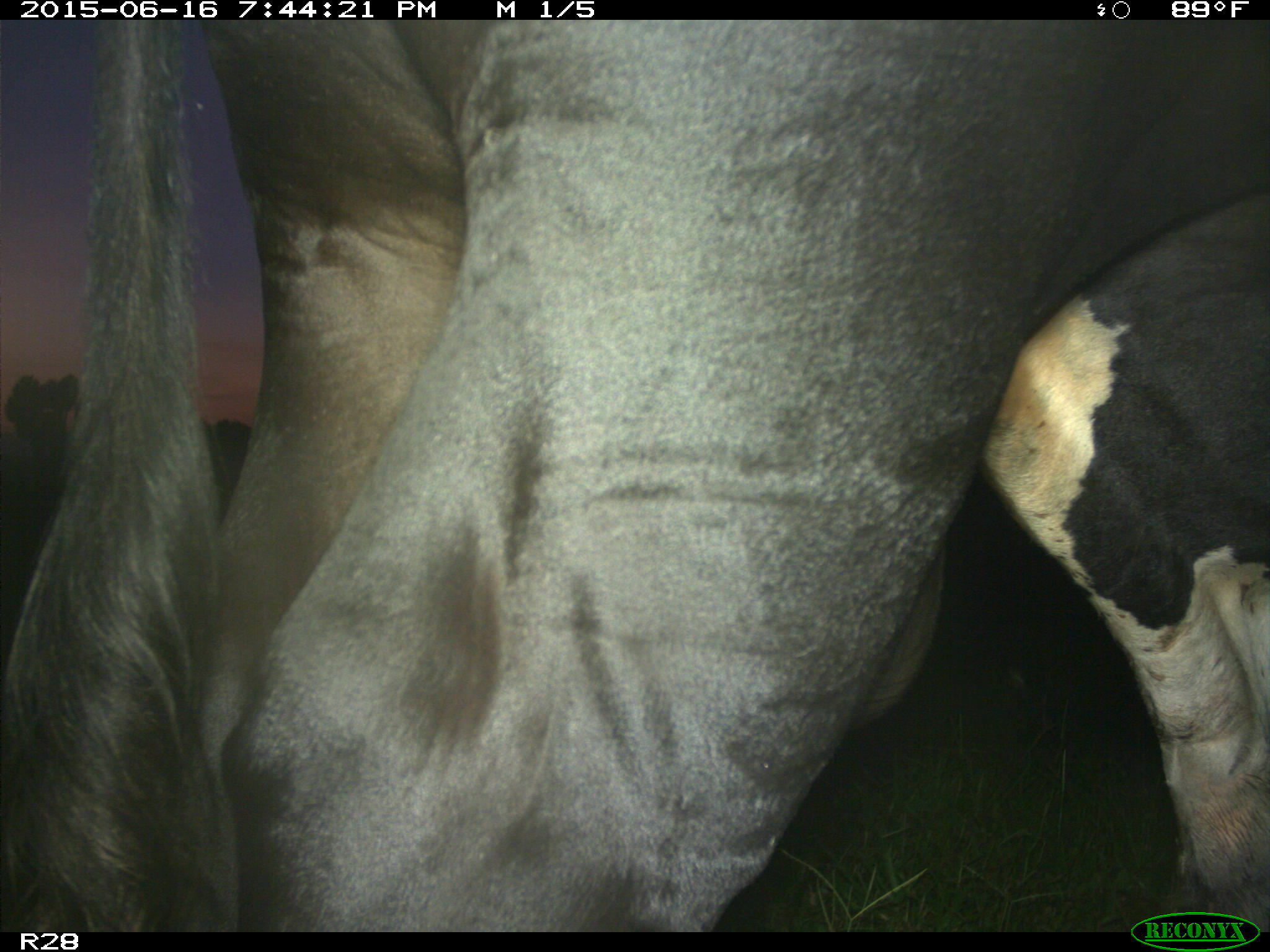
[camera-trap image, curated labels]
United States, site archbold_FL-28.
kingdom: Animalia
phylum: Chordata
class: Mammalia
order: Artiodactyla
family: Bovidae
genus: Bos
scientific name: Bos taurus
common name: domestic cow